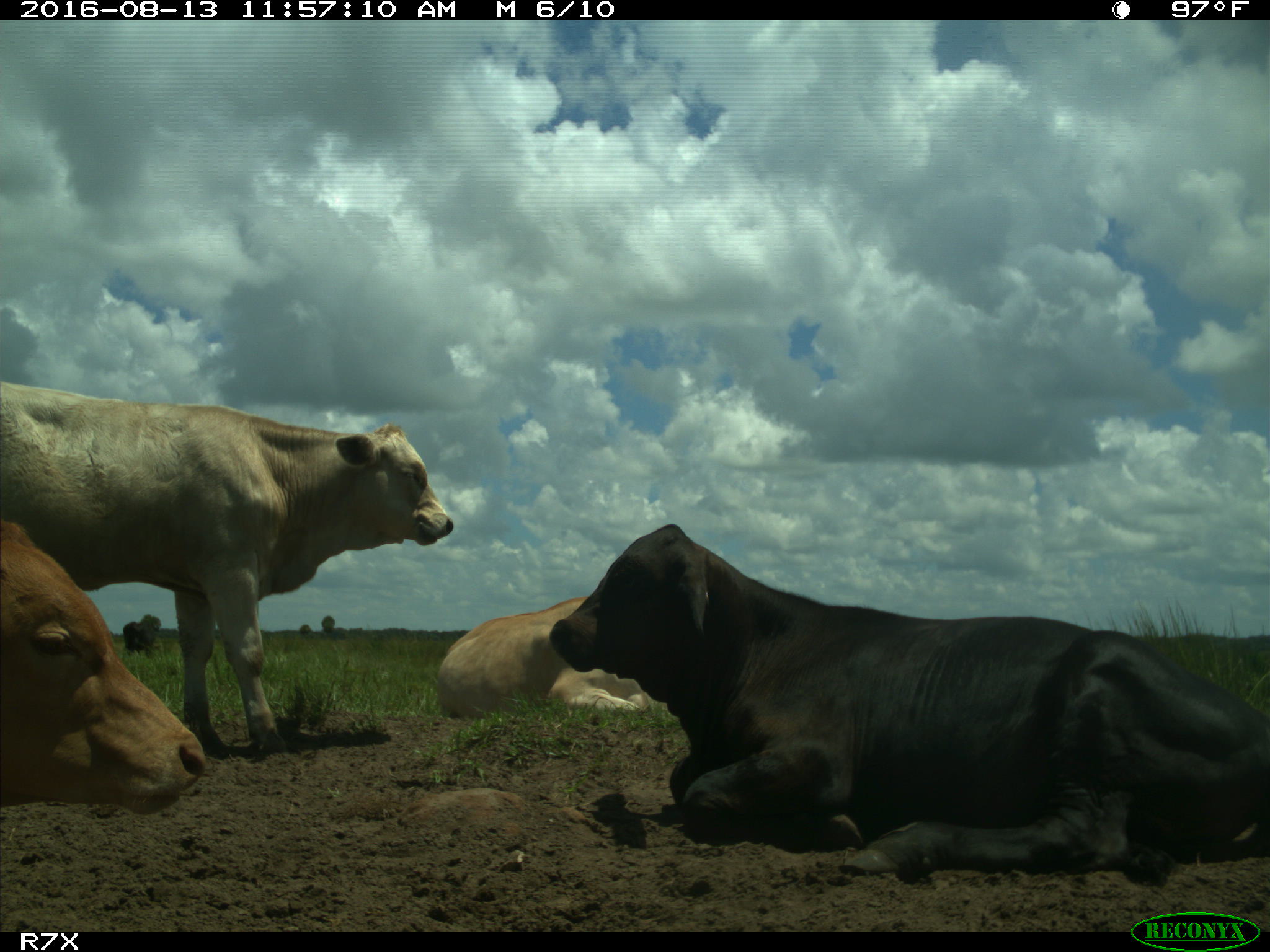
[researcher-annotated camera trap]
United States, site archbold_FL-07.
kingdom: Animalia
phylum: Chordata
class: Mammalia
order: Artiodactyla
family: Bovidae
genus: Bos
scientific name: Bos taurus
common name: domestic cow